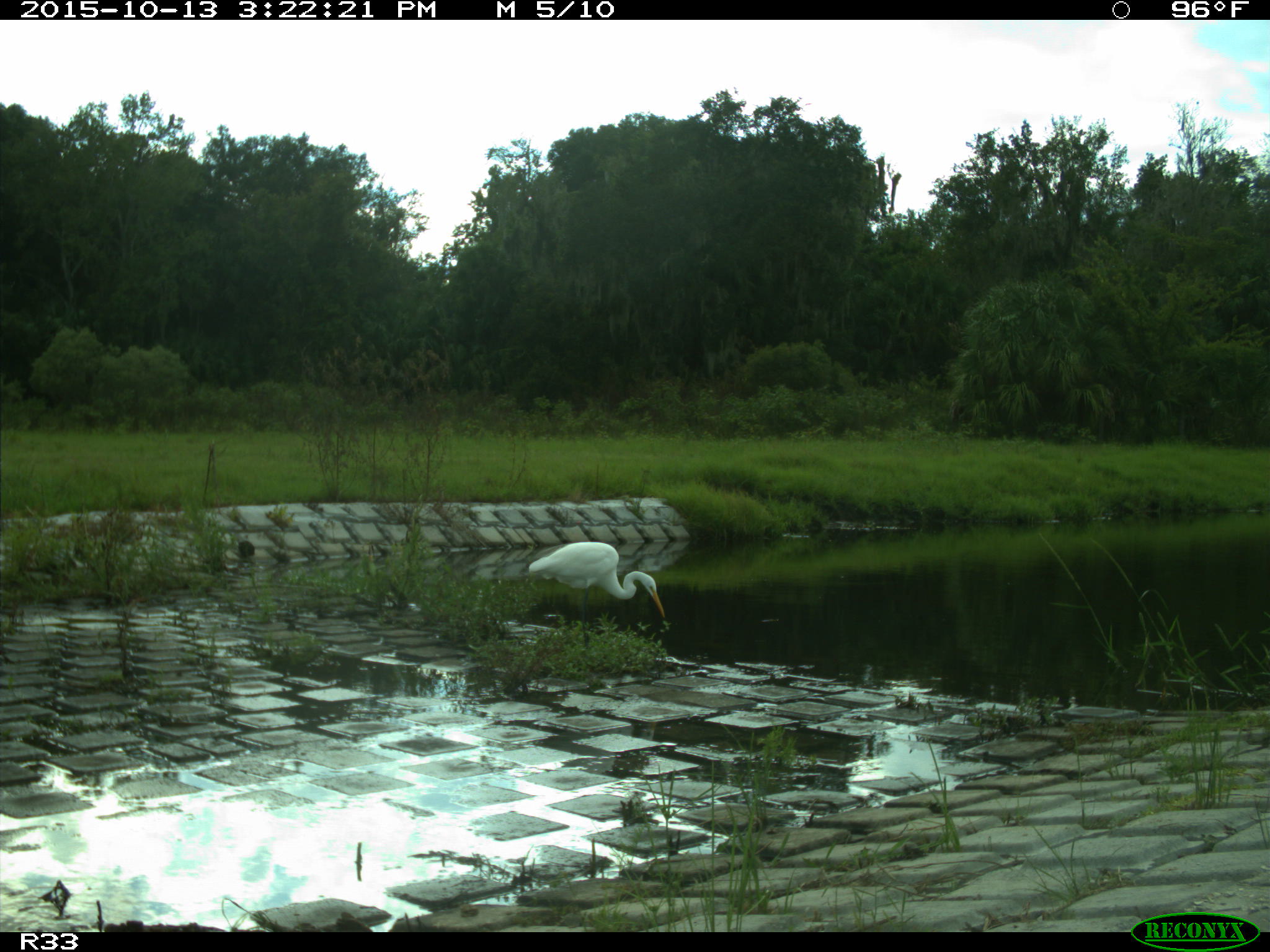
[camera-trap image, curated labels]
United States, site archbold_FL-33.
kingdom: Animalia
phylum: Chordata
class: Aves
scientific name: Aves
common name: birds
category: unidentified bird